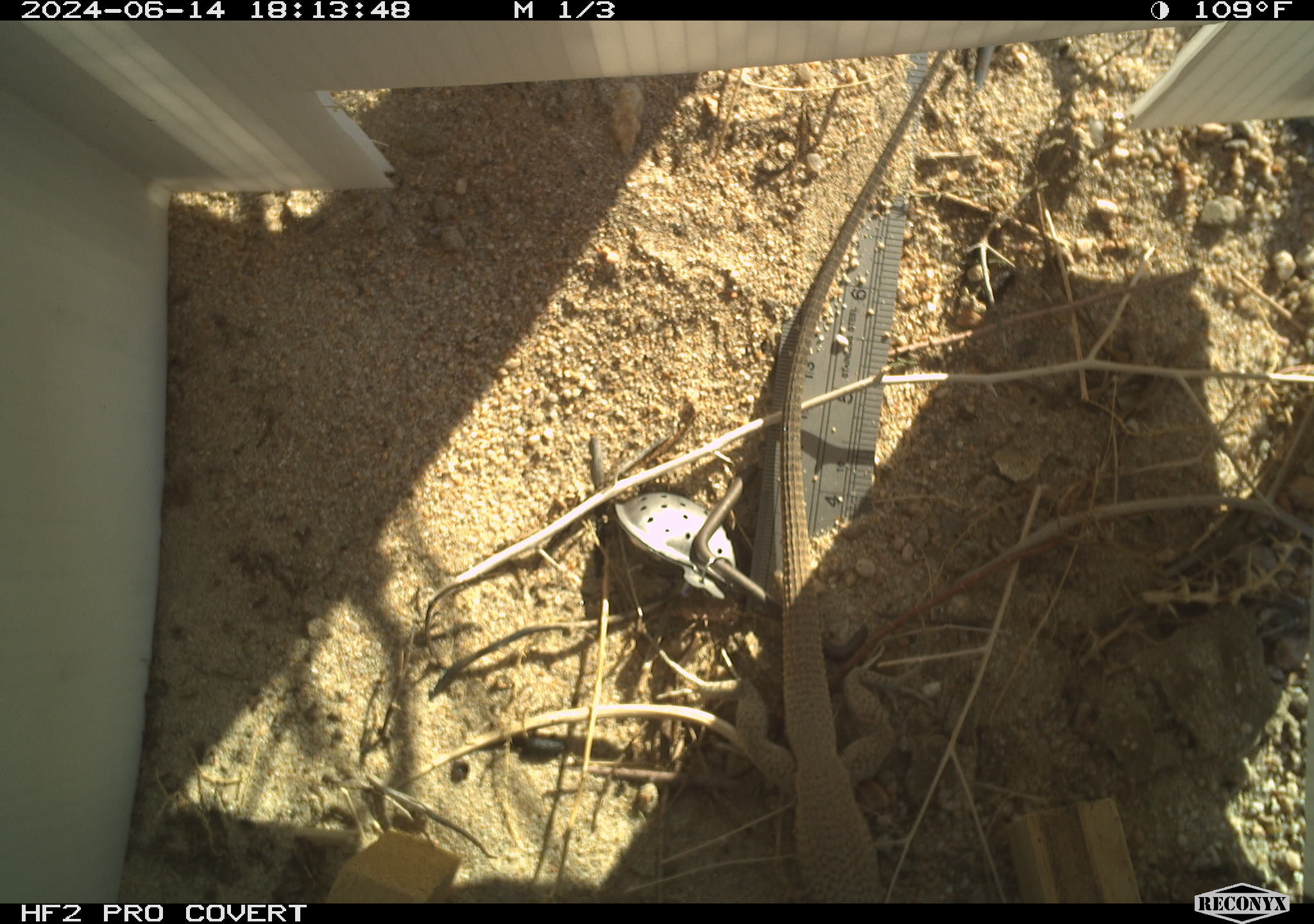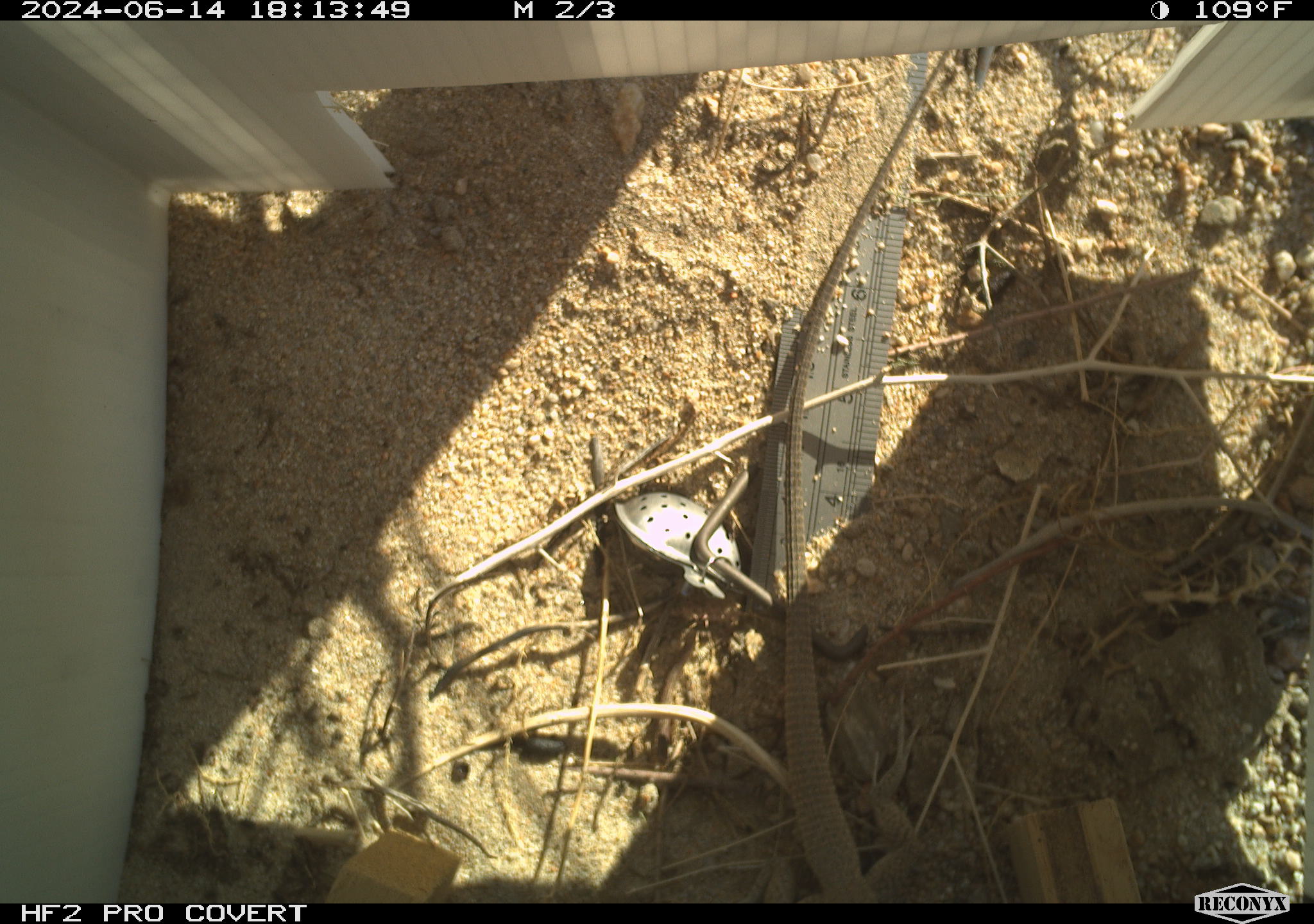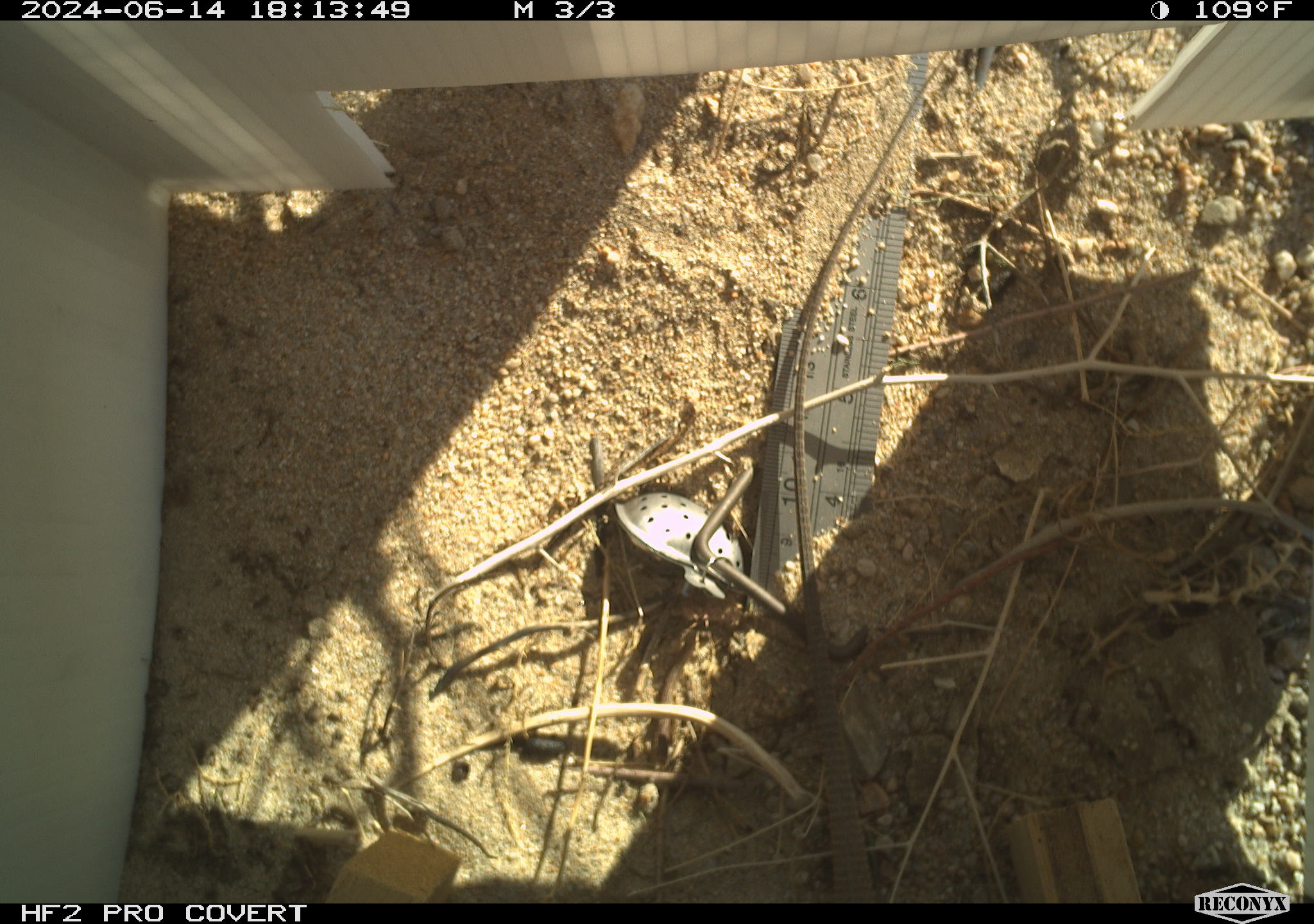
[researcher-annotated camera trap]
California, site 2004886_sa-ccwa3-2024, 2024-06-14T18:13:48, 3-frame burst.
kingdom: Animalia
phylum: Chordata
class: Reptilia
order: Squamata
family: Teiidae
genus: Aspidoscelis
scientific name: Aspidoscelis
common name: whiptail lizards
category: aspidoscelis species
Aspidoscelis species (whiptail lizards) (Aspidoscelis).